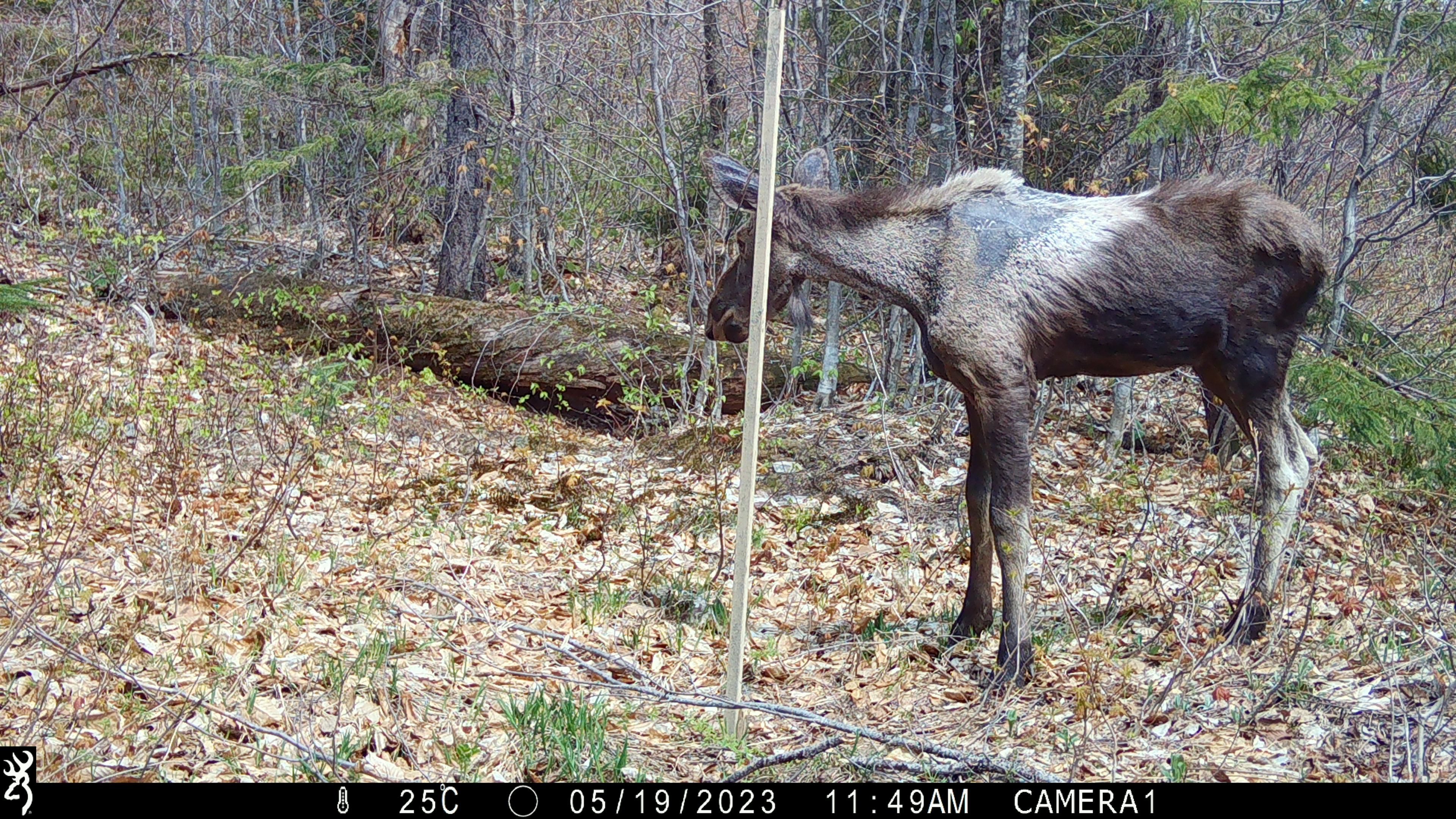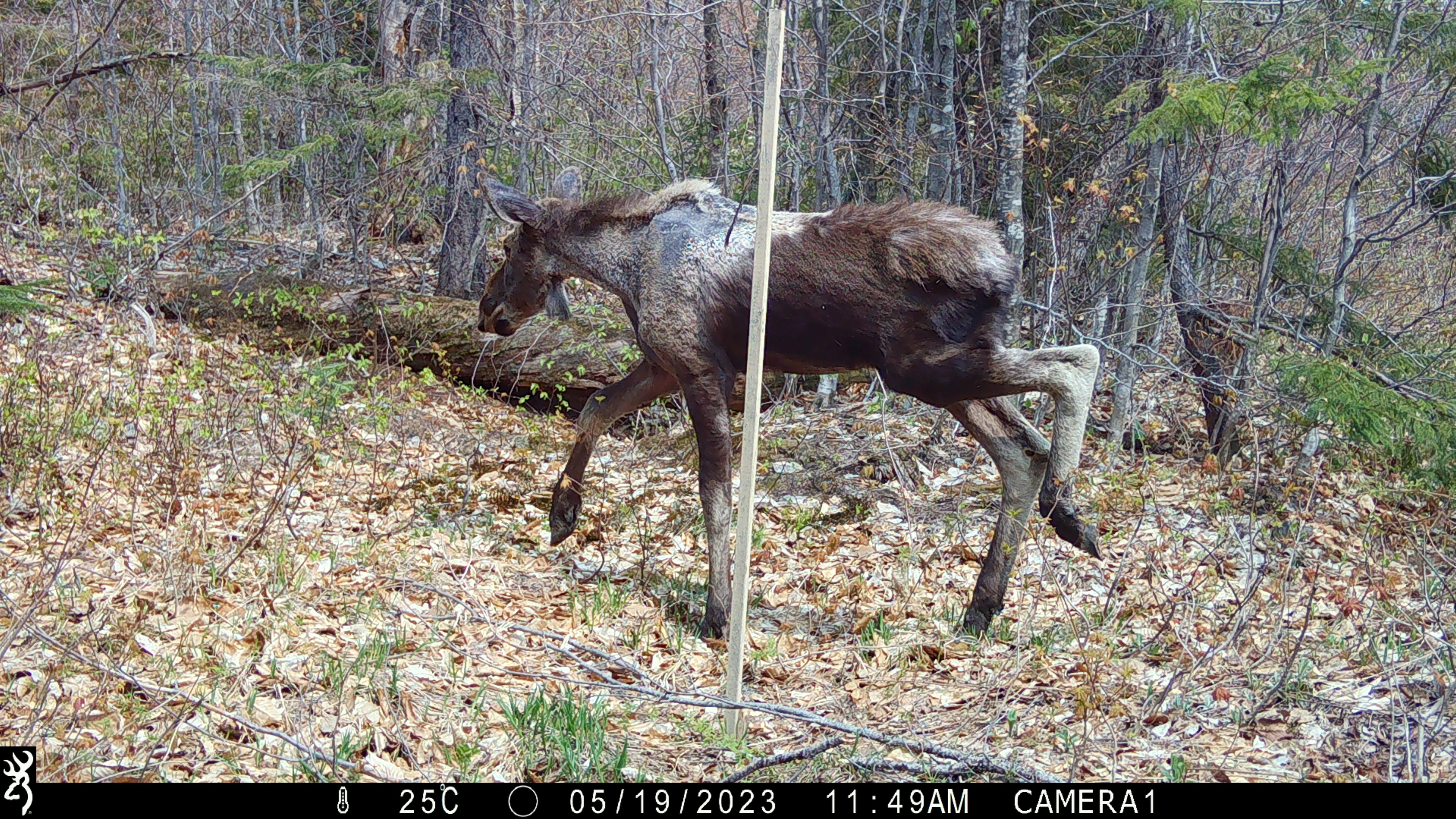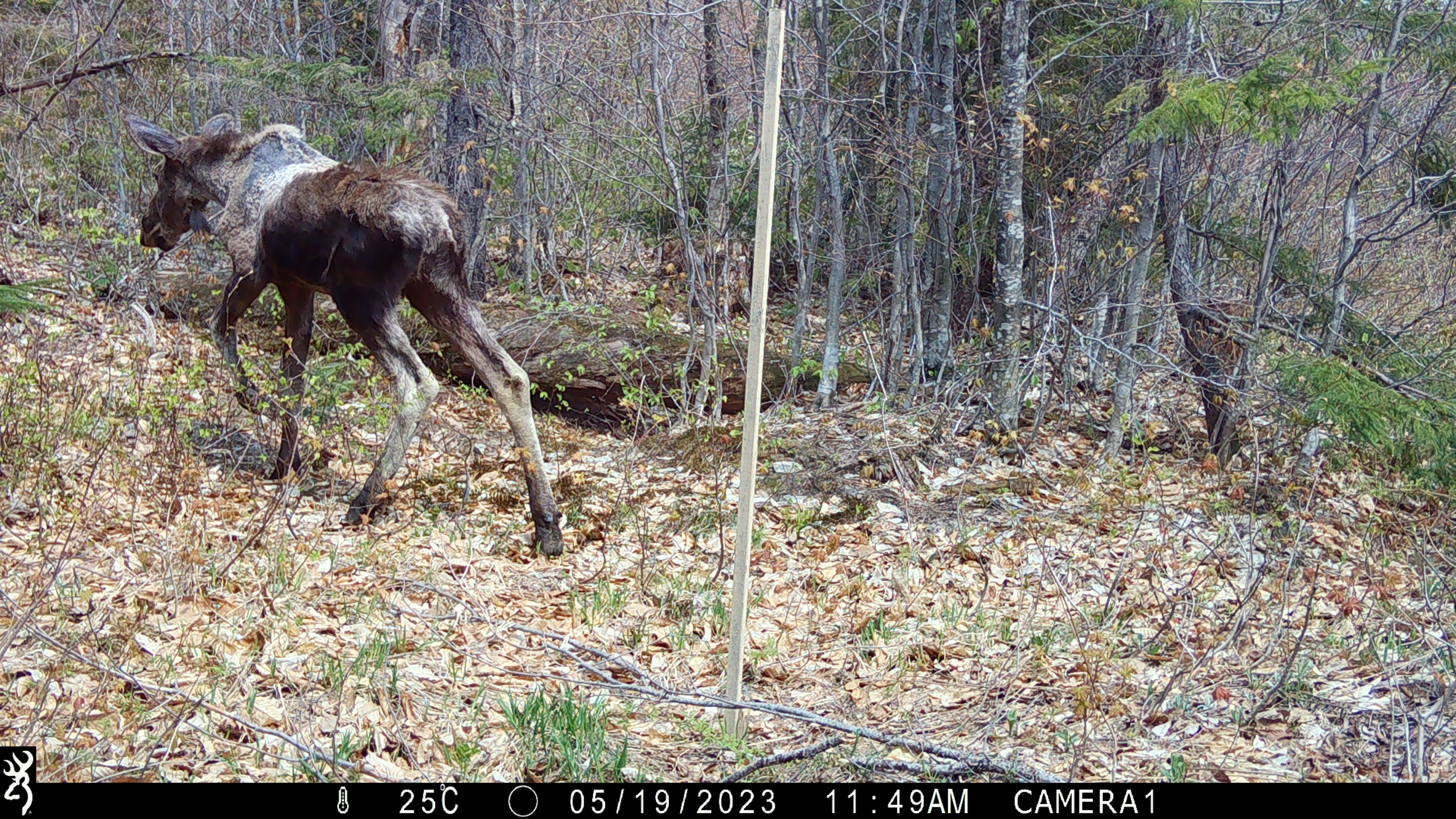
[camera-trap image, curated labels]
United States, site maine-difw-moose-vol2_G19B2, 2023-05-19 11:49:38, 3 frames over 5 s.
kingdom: Animalia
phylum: Chordata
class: Mammalia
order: Artiodactyla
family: Cervidae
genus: Alces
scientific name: Alces alces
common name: moose